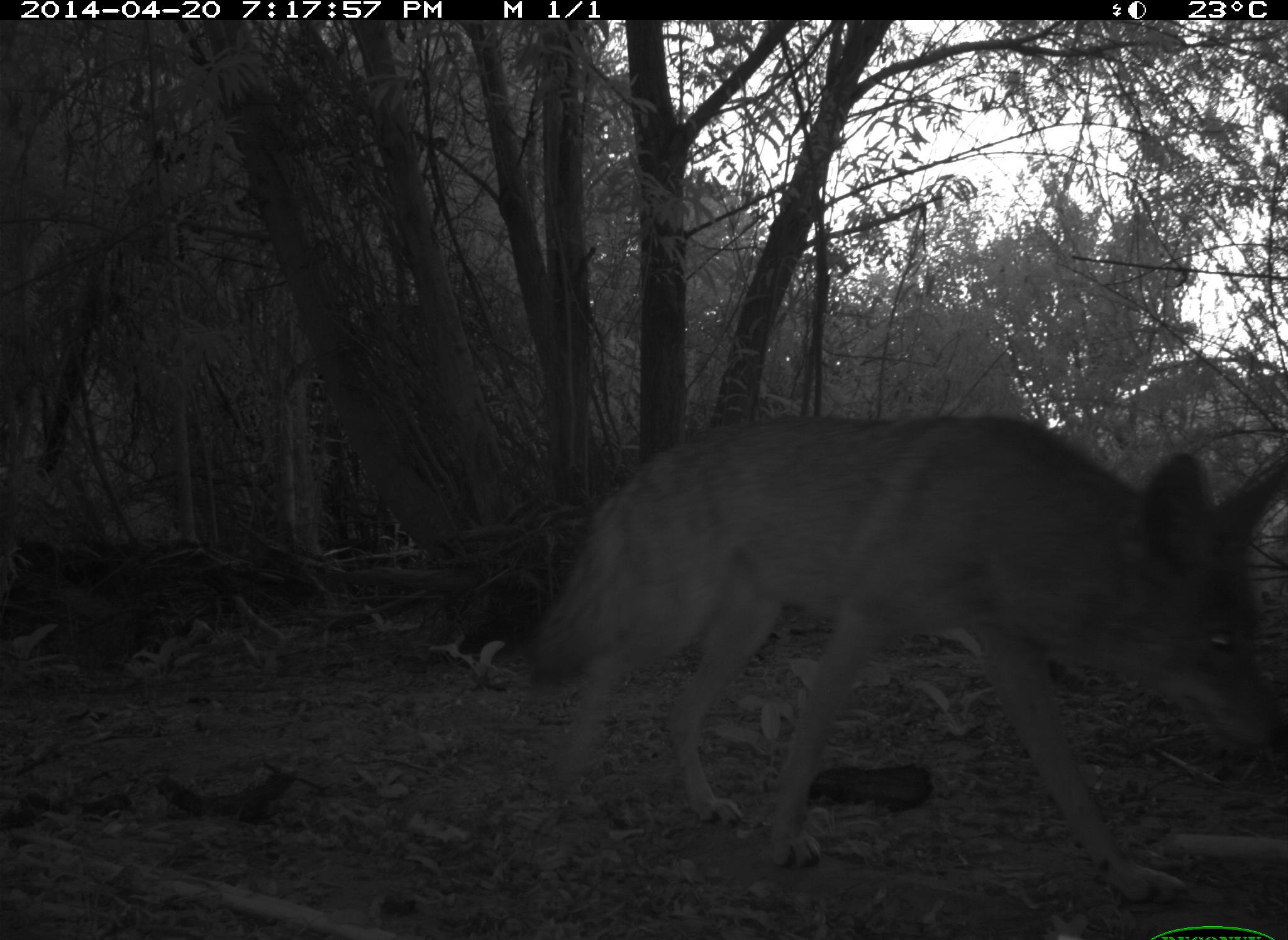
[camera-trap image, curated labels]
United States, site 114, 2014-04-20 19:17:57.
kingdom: Animalia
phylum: Chordata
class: Mammalia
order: Carnivora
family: Canidae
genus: Canis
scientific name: Canis latrans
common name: coyote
Coyote (Canis latrans).